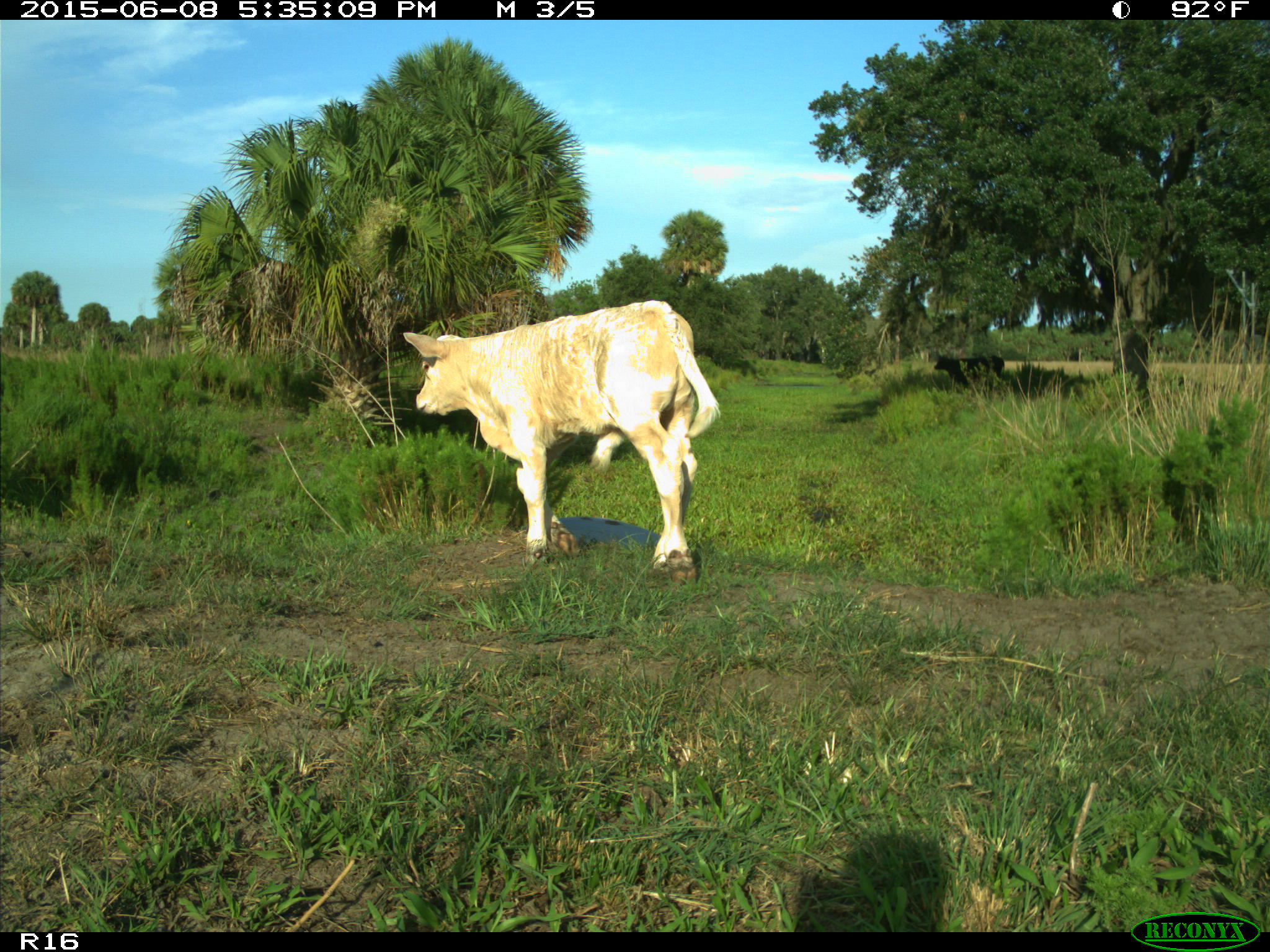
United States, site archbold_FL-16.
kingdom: Animalia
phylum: Chordata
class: Mammalia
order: Artiodactyla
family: Bovidae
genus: Bos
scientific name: Bos taurus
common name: domestic cow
Bos taurus (domestic cow).